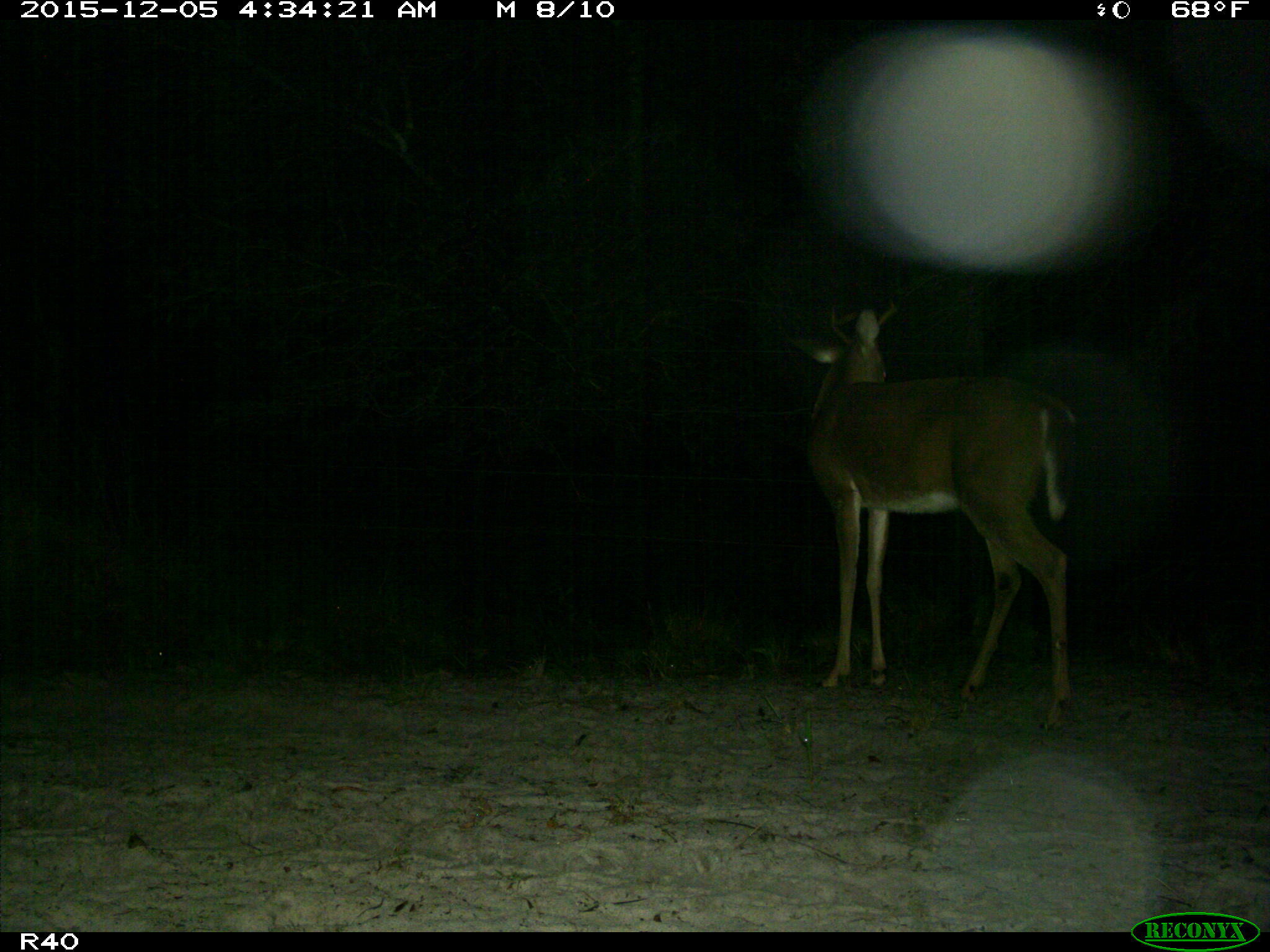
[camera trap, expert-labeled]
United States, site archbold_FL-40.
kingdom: Animalia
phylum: Chordata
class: Mammalia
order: Artiodactyla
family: Cervidae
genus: Odocoileus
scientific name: Odocoileus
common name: deer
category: unidentified deer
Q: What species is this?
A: Unidentified deer (deer) (Odocoileus).